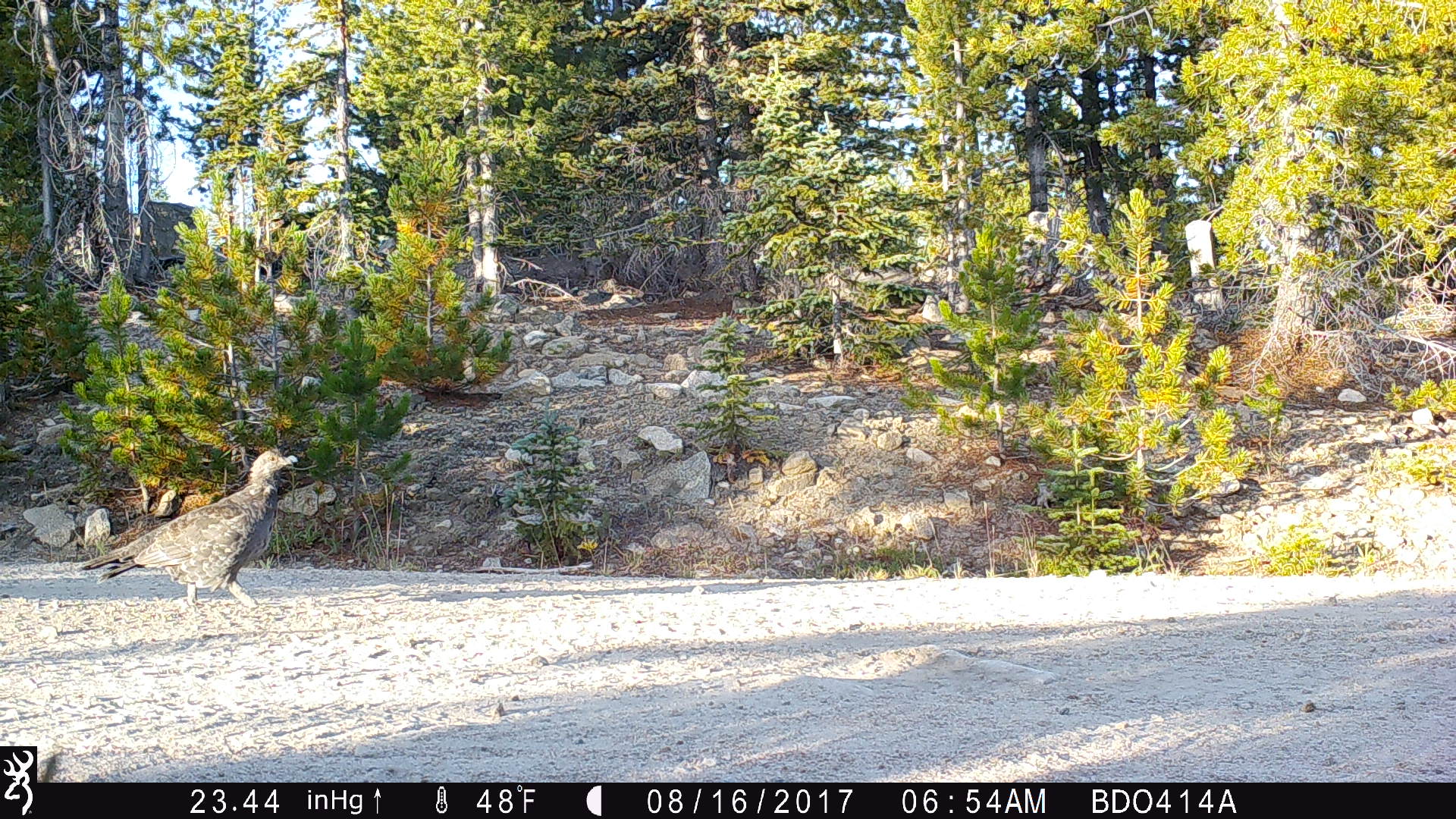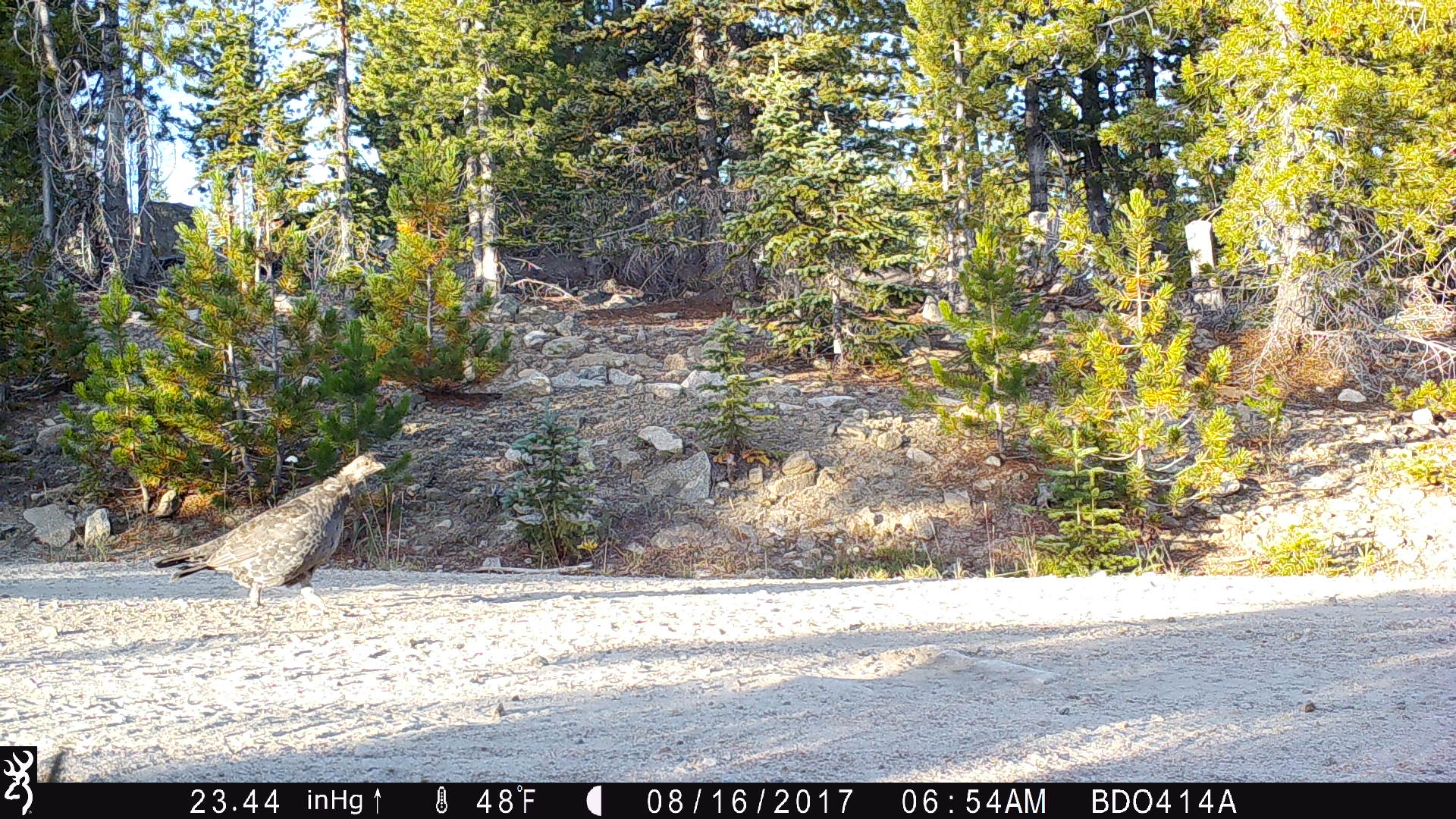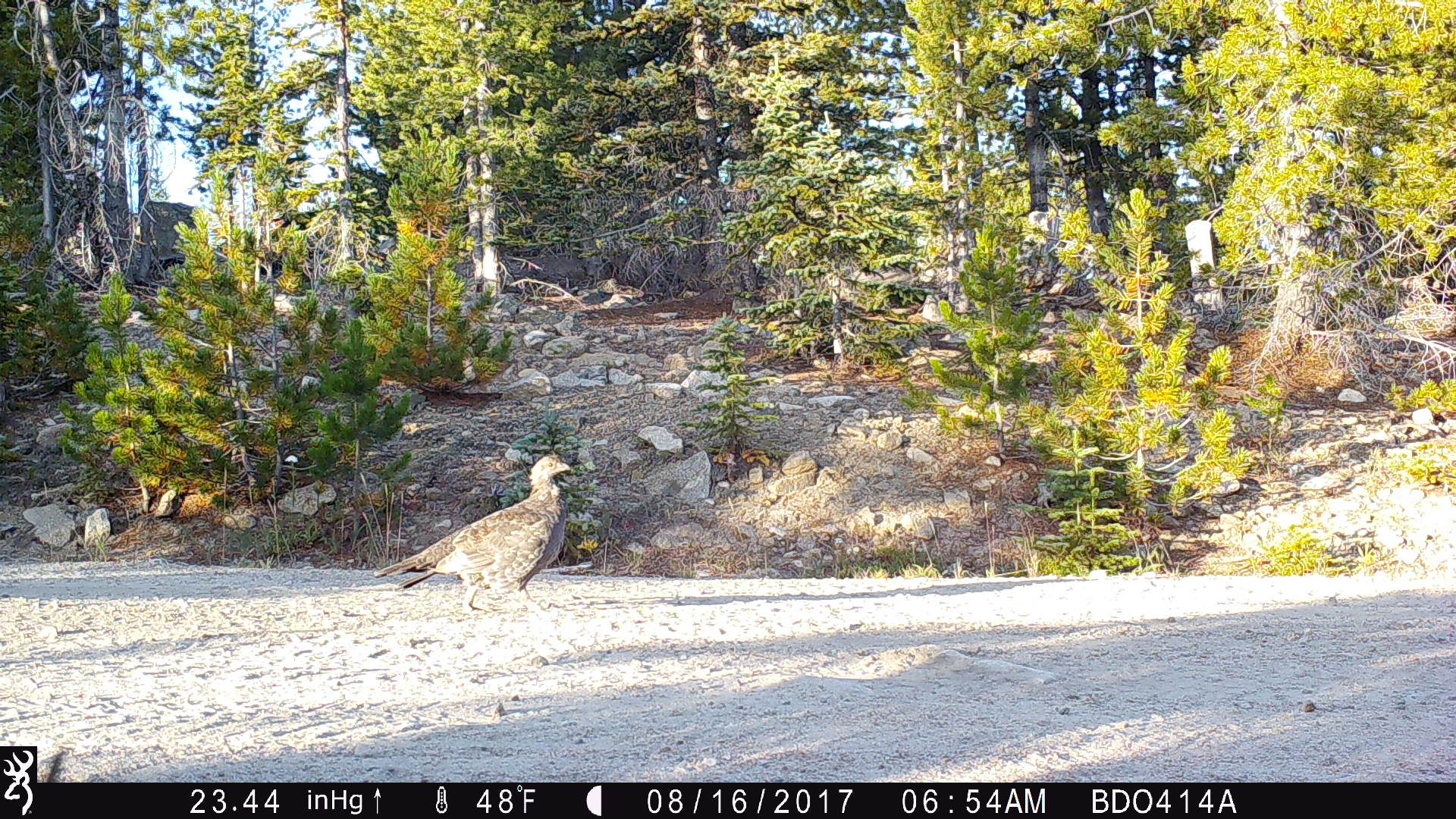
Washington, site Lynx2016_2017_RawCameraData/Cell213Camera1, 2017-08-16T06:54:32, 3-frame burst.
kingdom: Animalia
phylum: Chordata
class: Aves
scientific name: Aves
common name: birds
Aves (birds). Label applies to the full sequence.